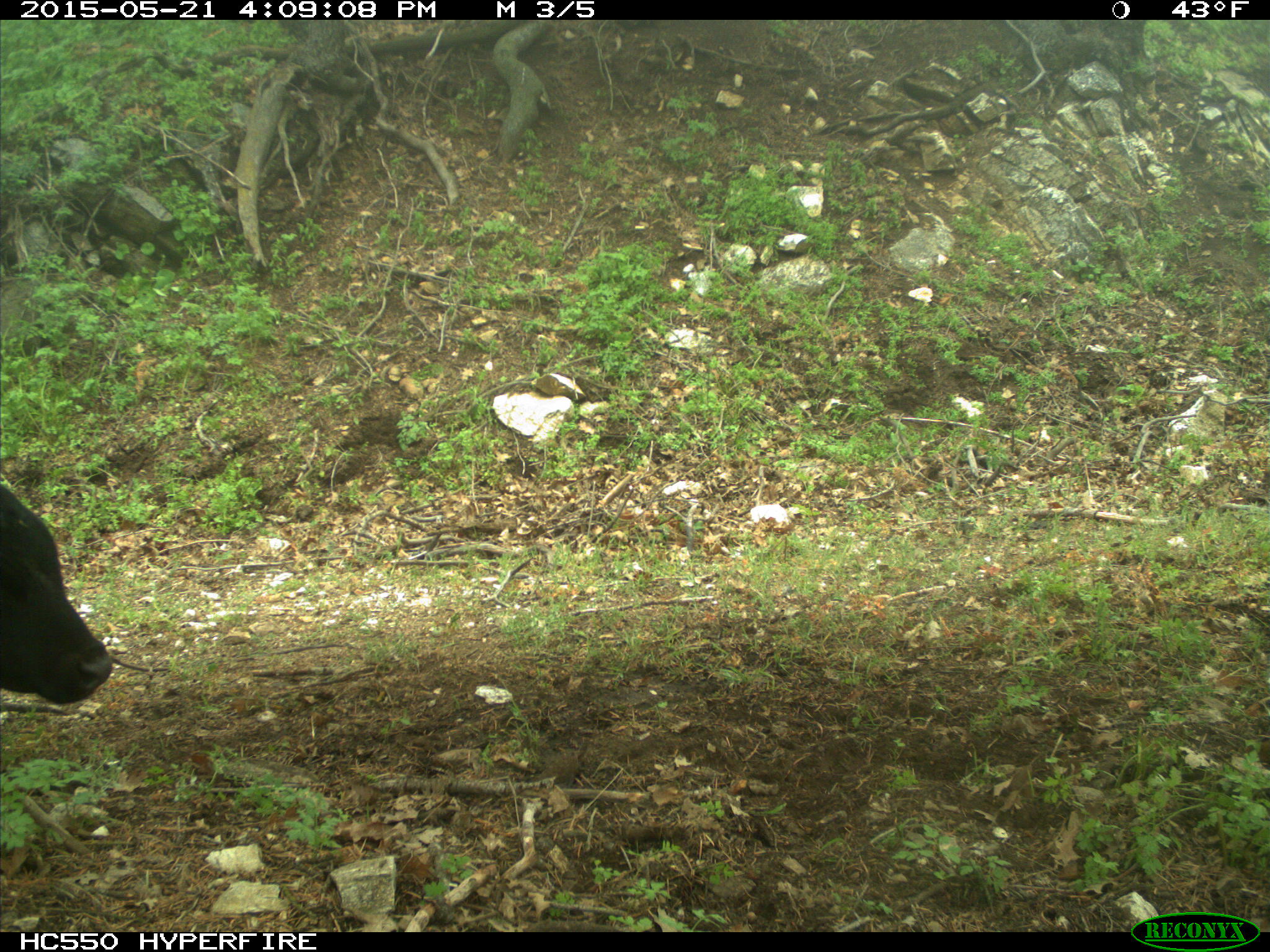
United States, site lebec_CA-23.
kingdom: Animalia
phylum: Chordata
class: Mammalia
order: Artiodactyla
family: Bovidae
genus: Bos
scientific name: Bos taurus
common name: domestic cow